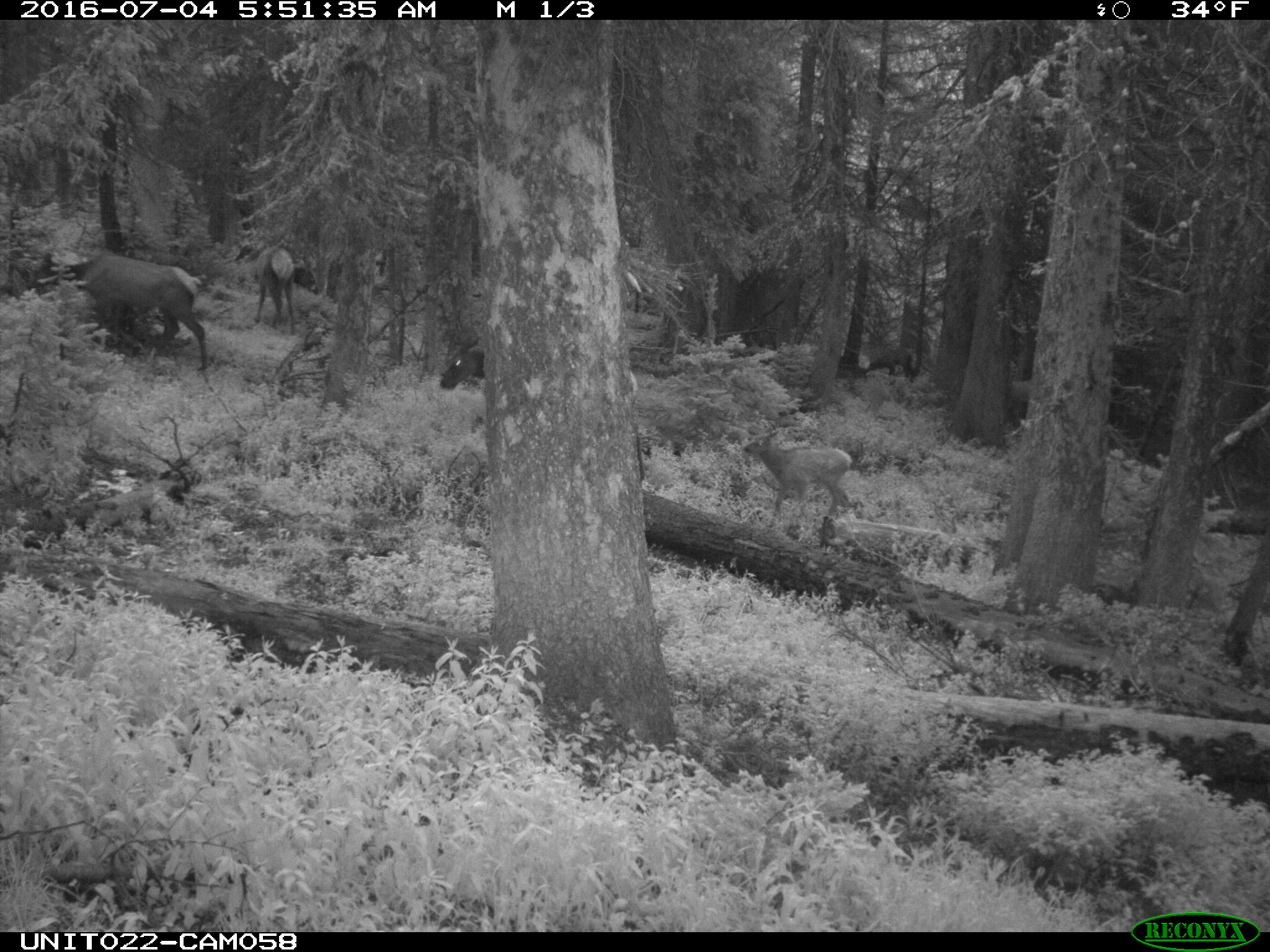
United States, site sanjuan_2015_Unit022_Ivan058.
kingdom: Animalia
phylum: Chordata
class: Mammalia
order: Artiodactyla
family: Cervidae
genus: Cervus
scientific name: Cervus elaphus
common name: red deer